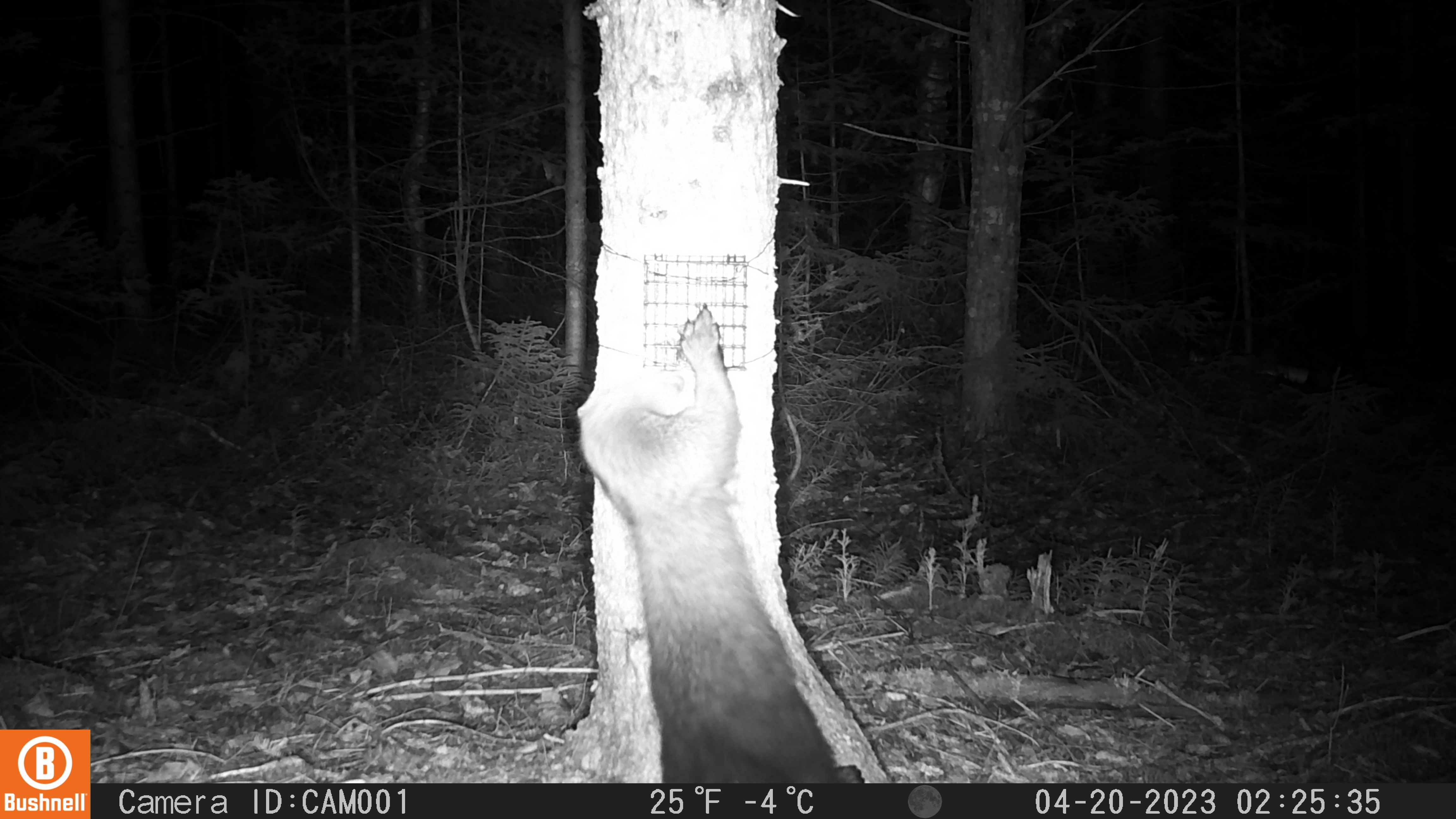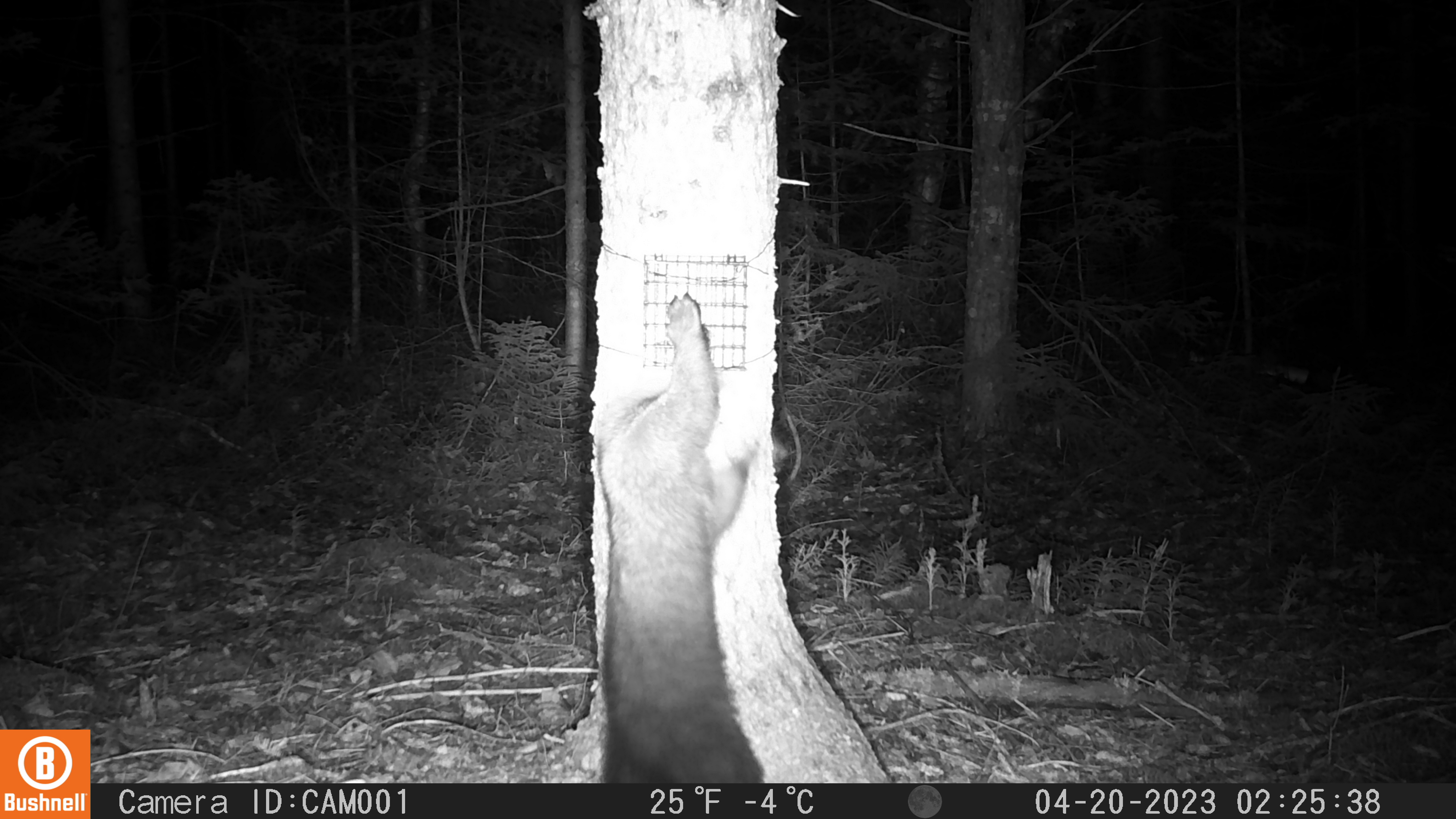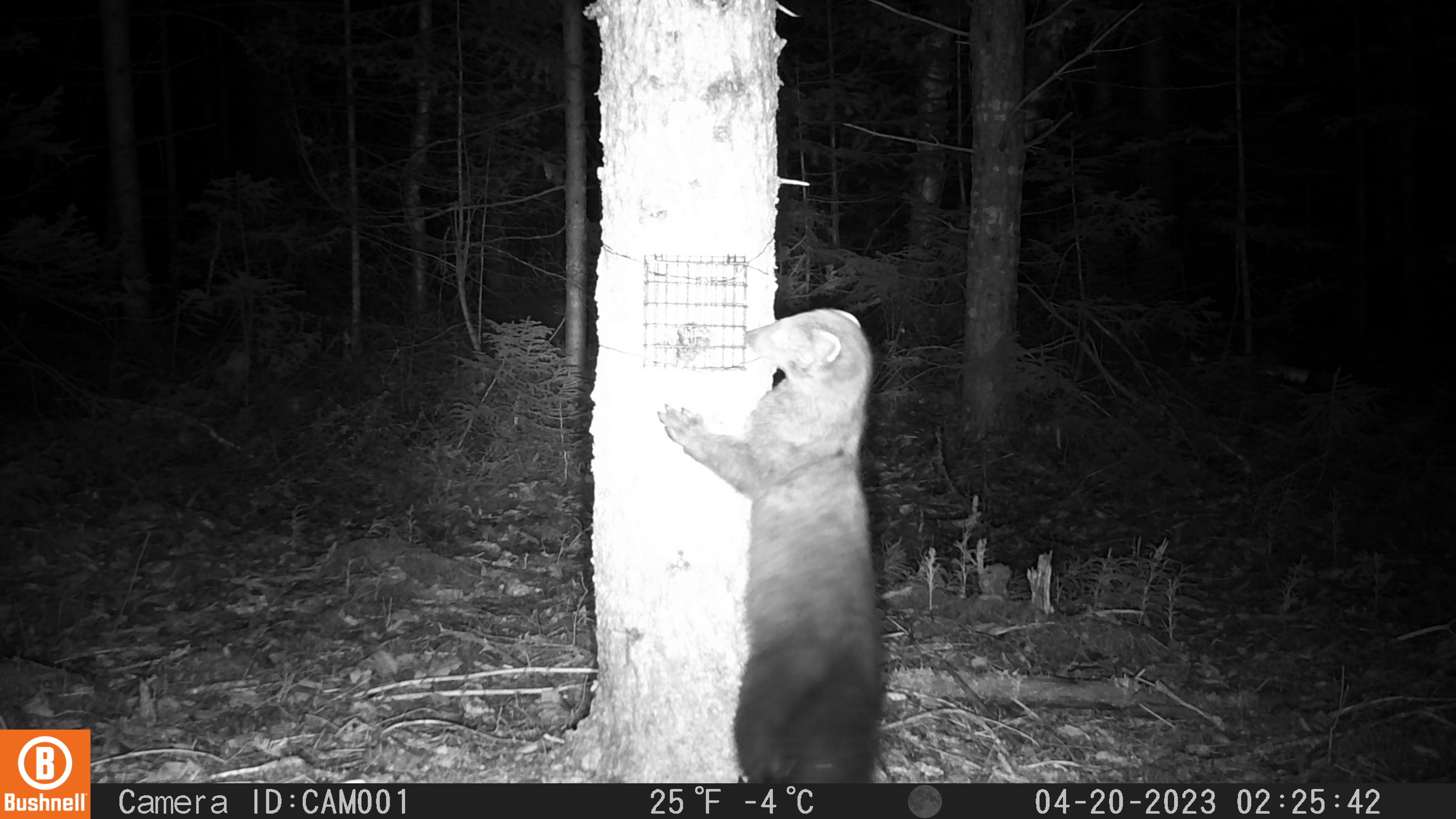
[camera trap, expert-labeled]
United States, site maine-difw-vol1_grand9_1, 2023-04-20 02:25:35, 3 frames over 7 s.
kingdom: Animalia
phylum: Chordata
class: Mammalia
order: Carnivora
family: Mustelidae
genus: Pekania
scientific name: Pekania pennanti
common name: fisher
Fisher (Pekania pennanti).